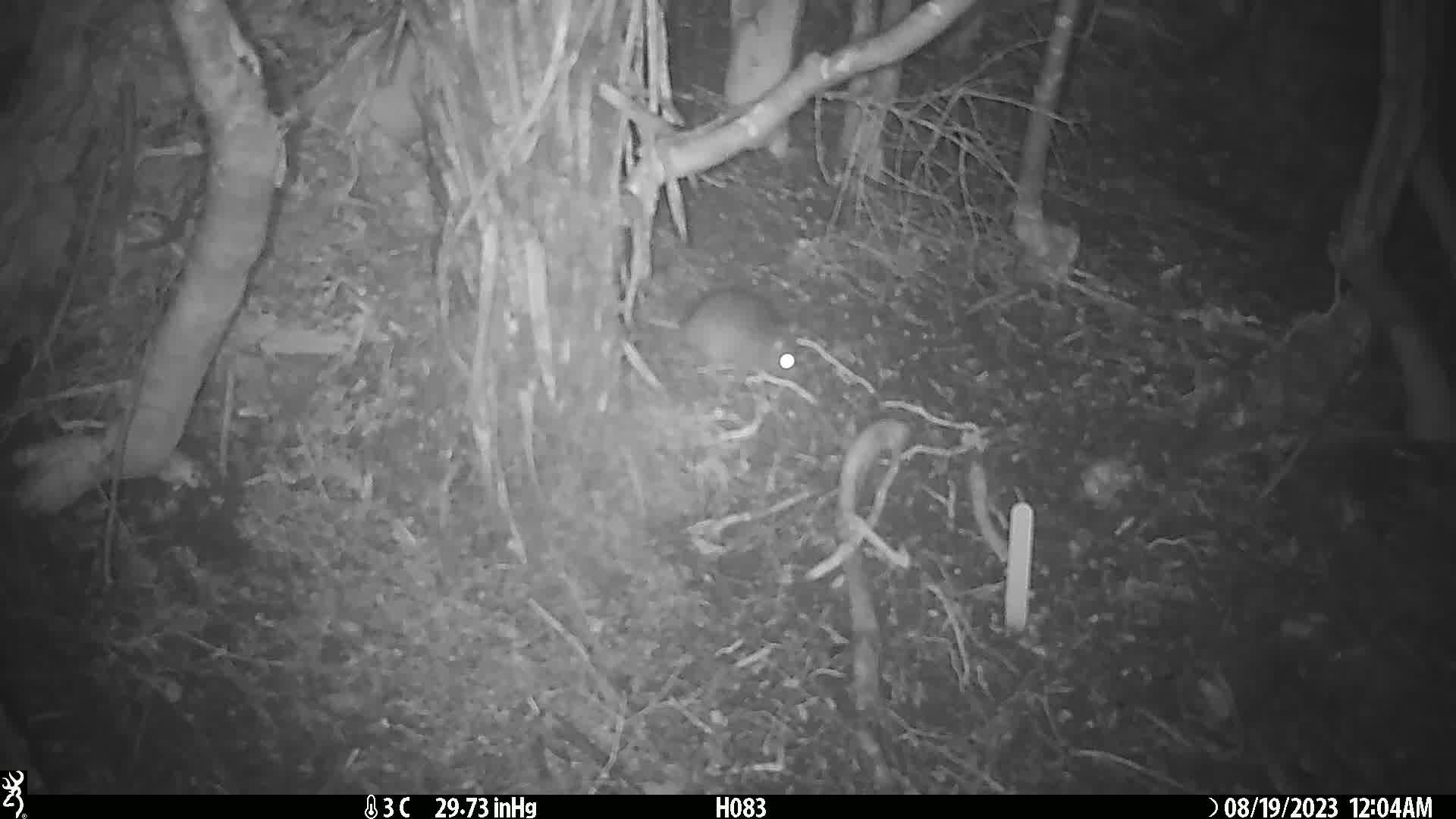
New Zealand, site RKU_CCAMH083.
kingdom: Animalia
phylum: Chordata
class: Mammalia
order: Rodentia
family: Muridae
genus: Rattus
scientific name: Rattus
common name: rat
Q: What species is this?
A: Rat (Rattus).